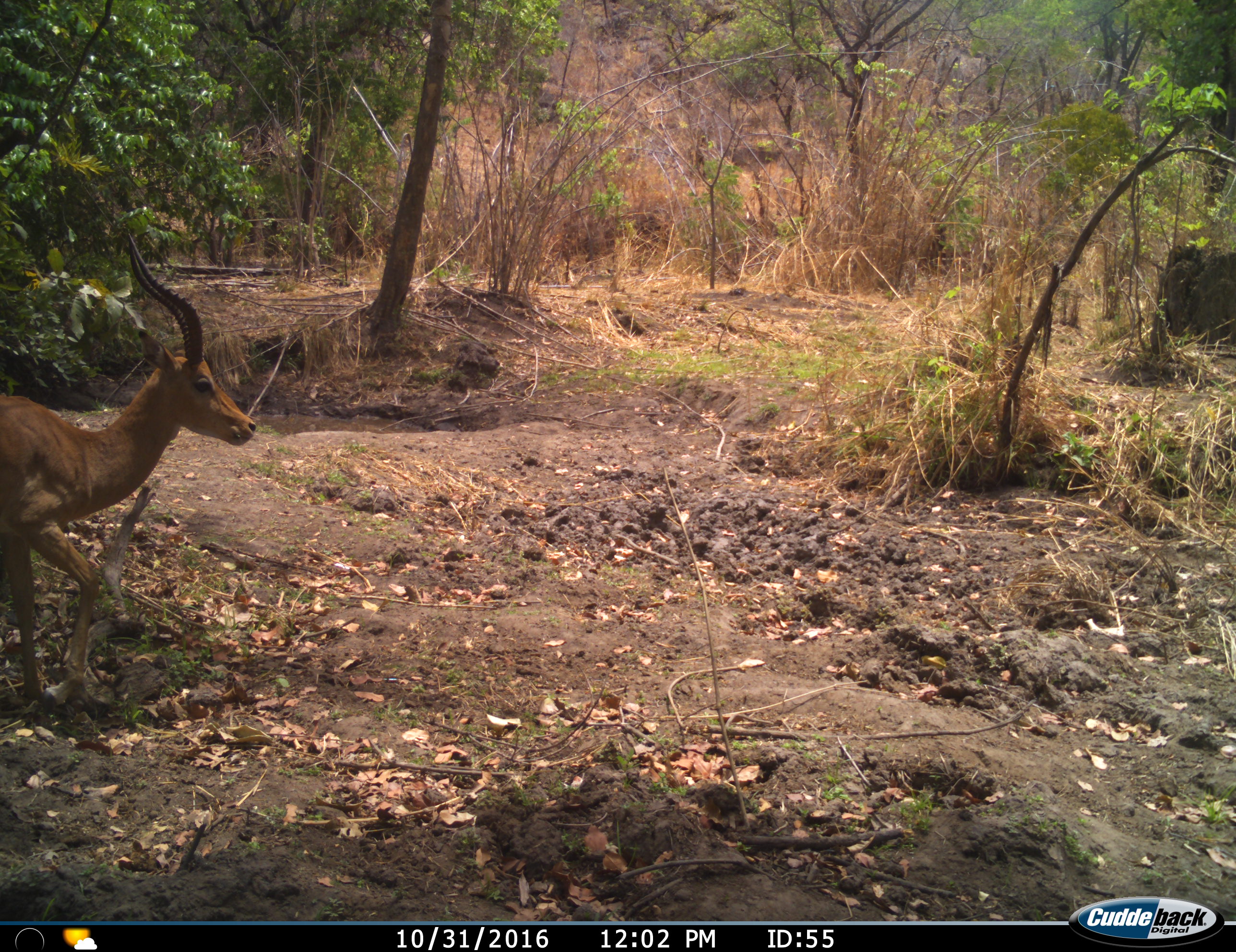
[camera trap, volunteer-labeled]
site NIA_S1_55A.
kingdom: Animalia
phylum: Chordata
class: Mammalia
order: Artiodactyla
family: Bovidae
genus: Aepyceros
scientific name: Aepyceros melampus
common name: impala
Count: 1.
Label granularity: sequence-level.